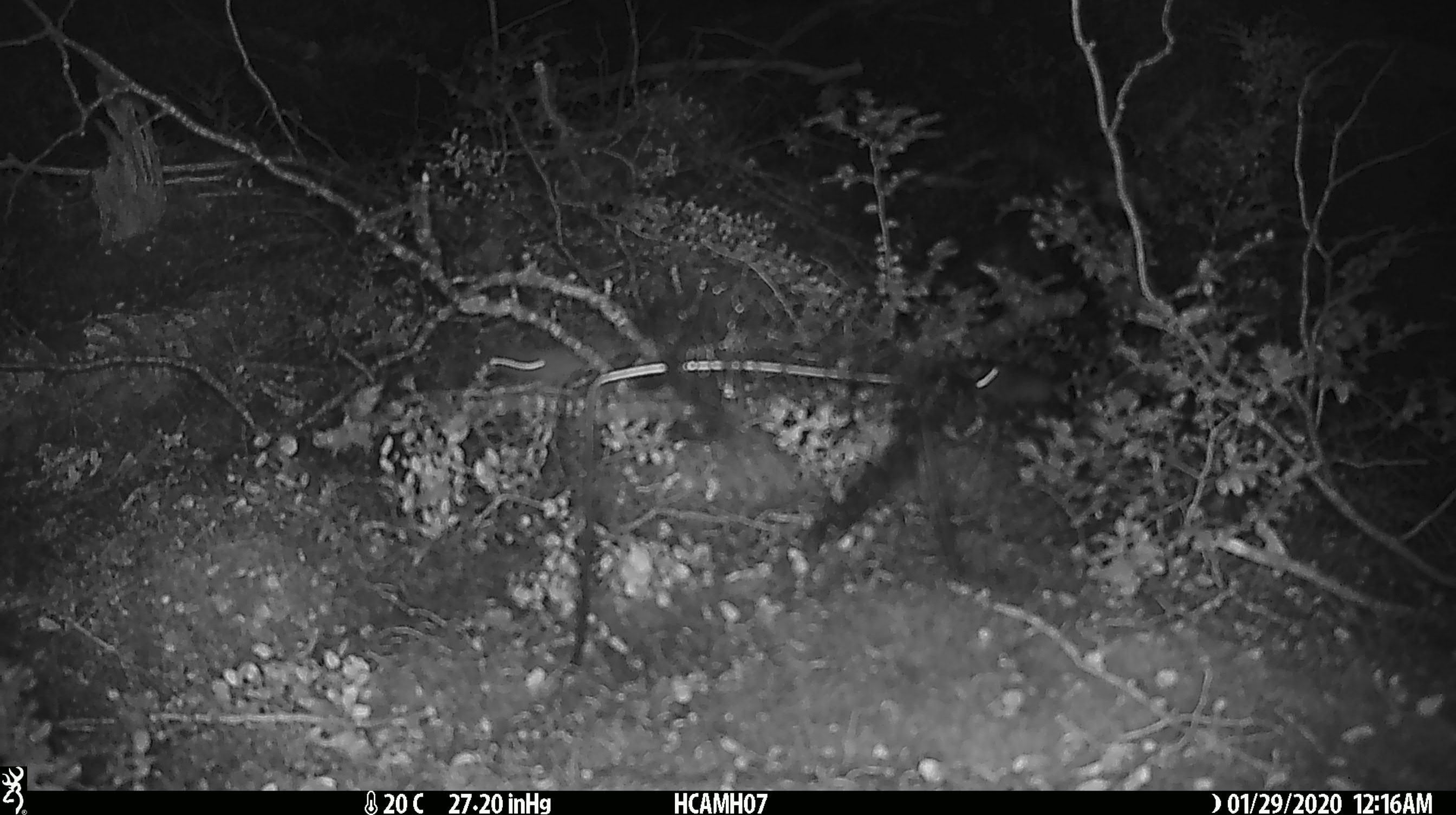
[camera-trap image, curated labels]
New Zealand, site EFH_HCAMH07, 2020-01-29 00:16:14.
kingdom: Animalia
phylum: Chordata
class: Mammalia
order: Rodentia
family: Muridae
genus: Mus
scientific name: Mus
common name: mouse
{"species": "mouse (Mus)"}